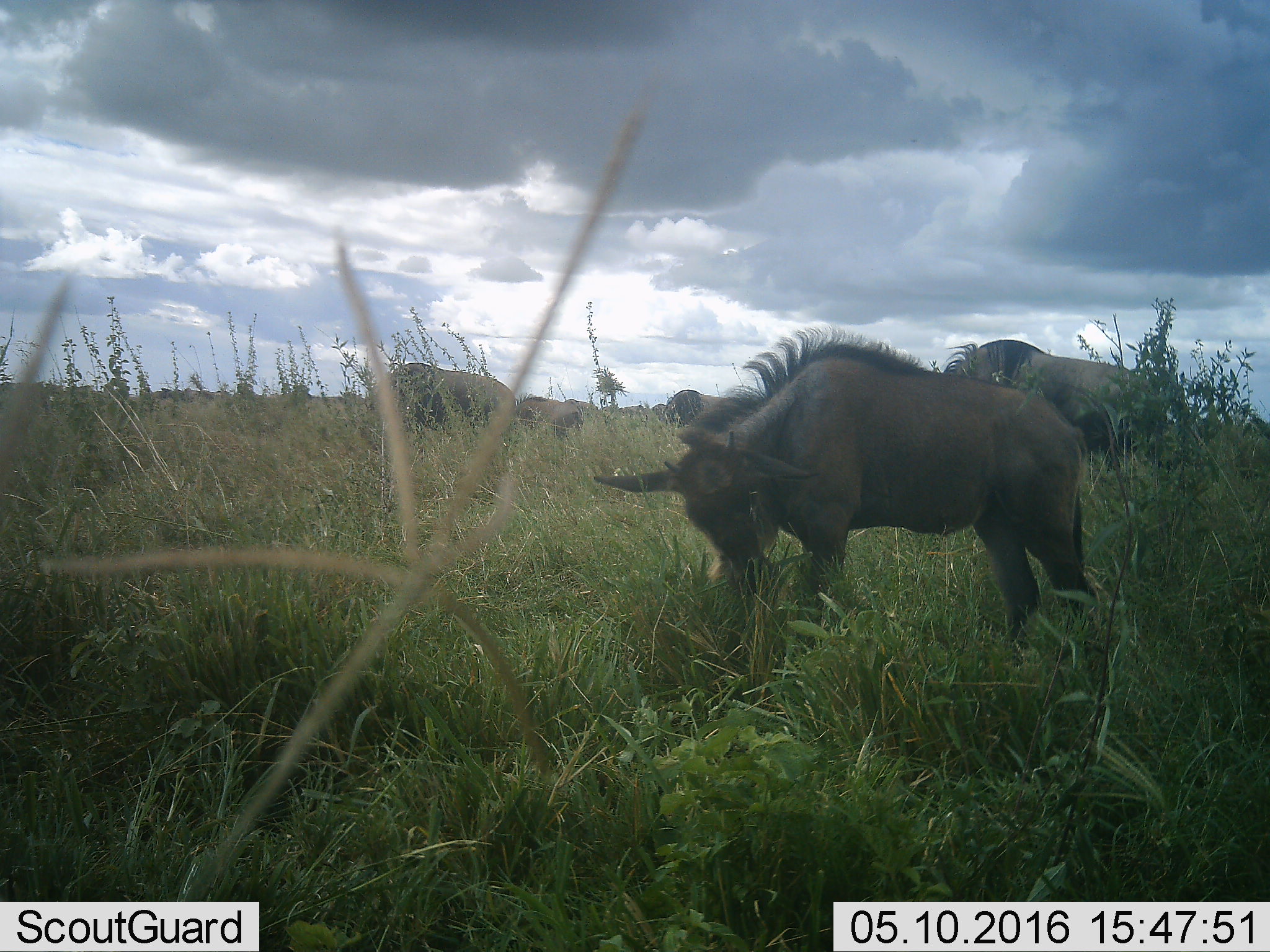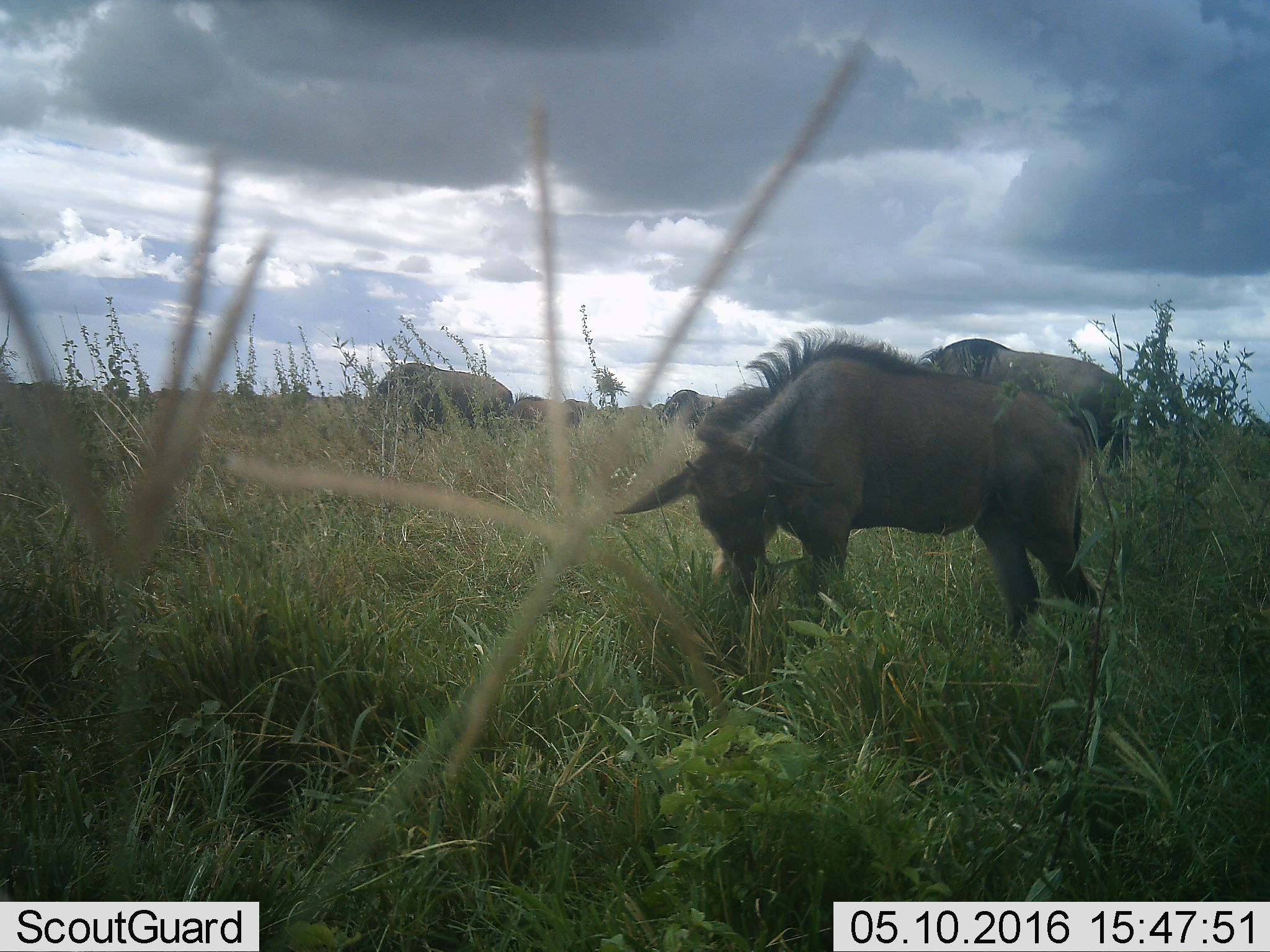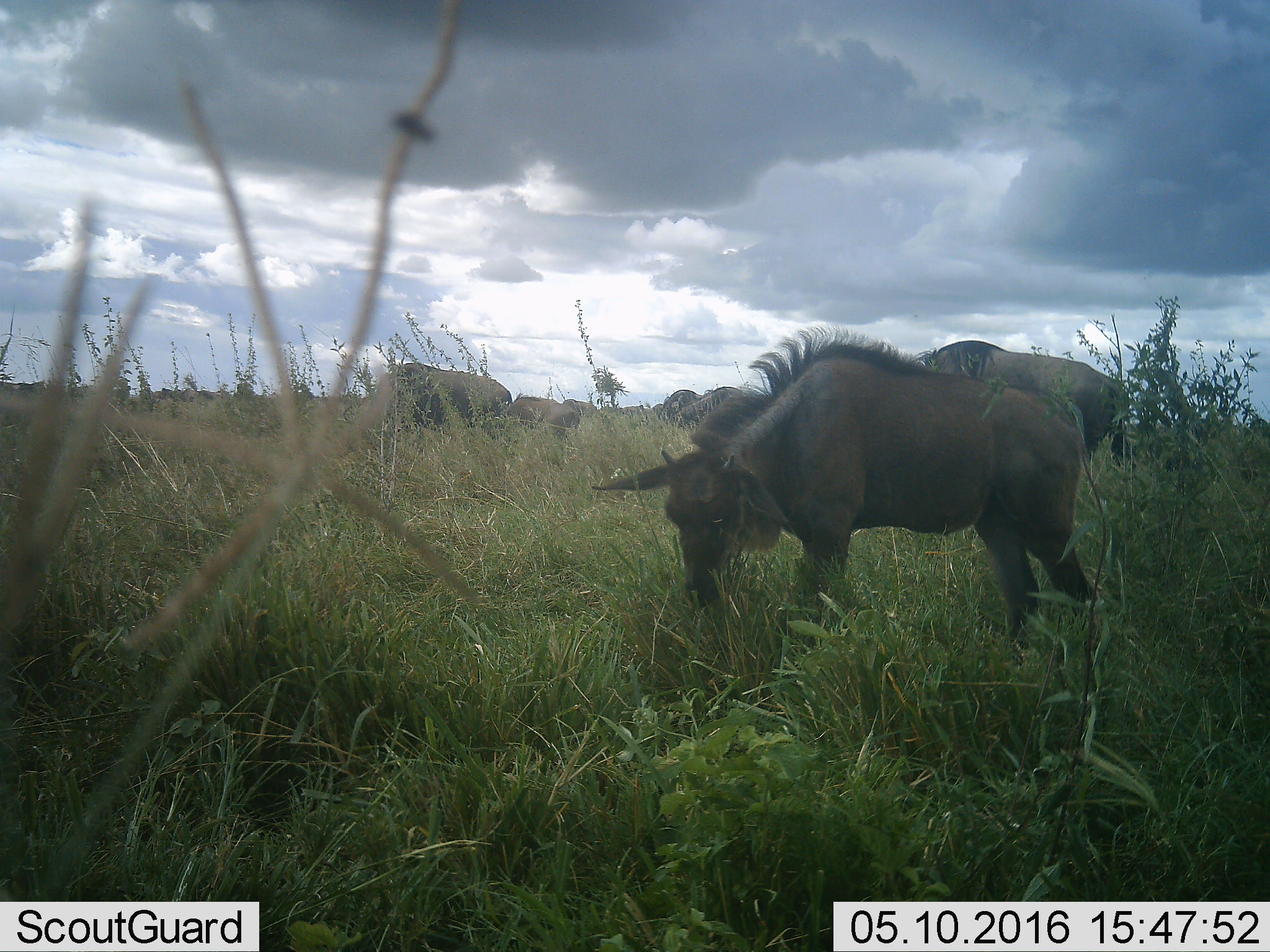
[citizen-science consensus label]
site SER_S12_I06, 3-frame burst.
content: unidentified animal